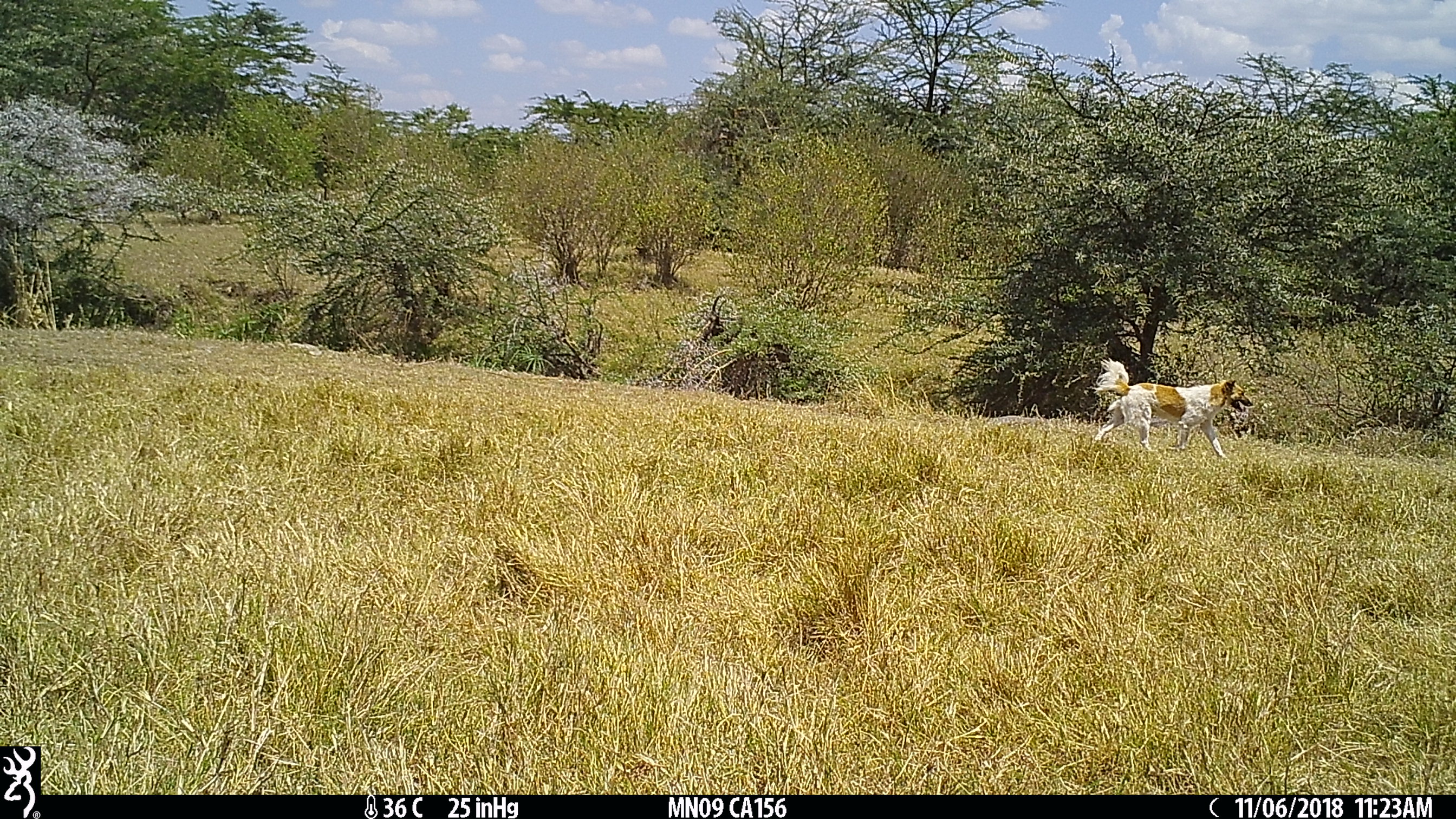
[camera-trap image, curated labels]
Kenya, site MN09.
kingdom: Animalia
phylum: Chordata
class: Mammalia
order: Carnivora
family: Canidae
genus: Canis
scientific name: Canis familiaris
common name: domestic dog